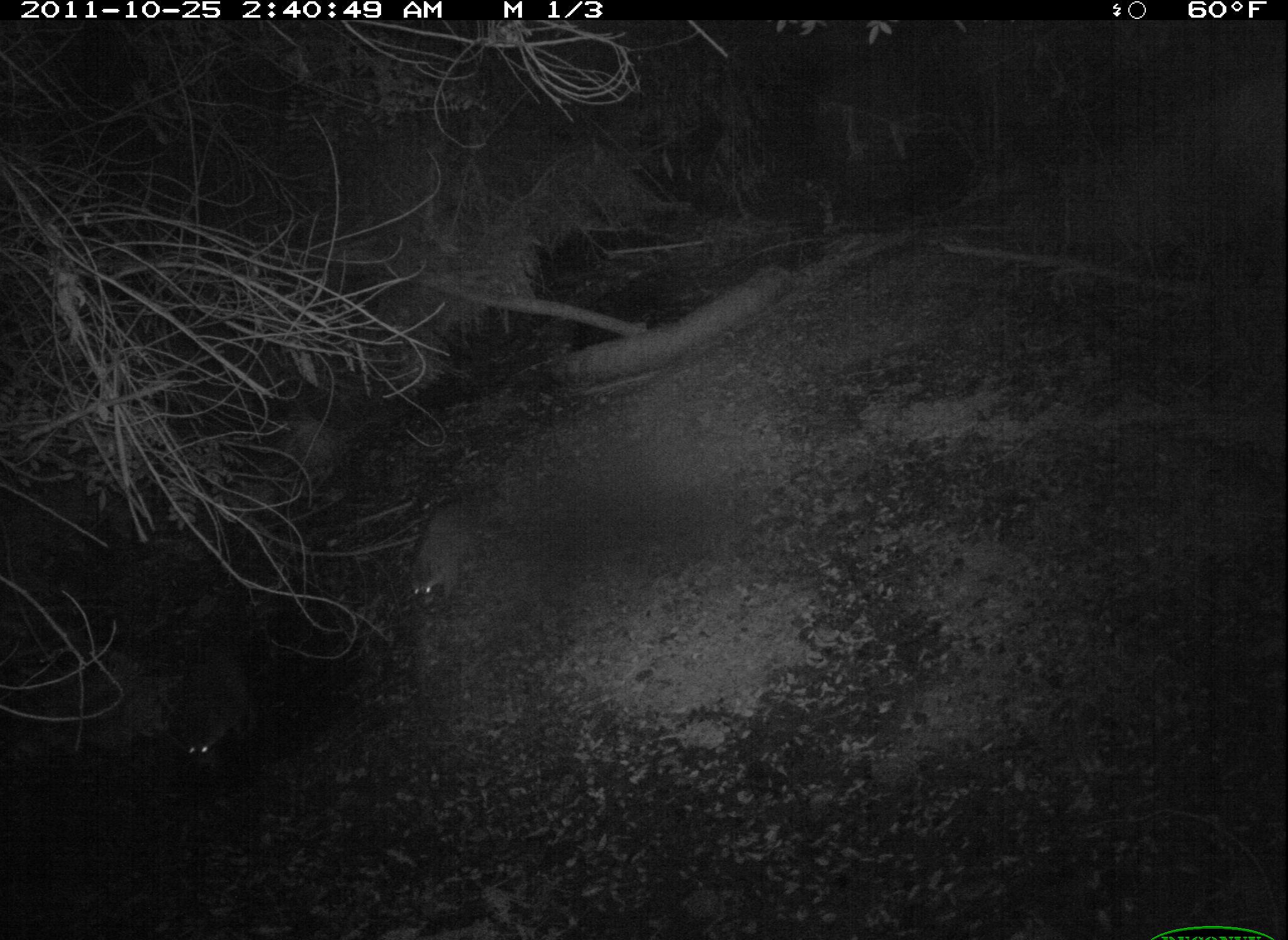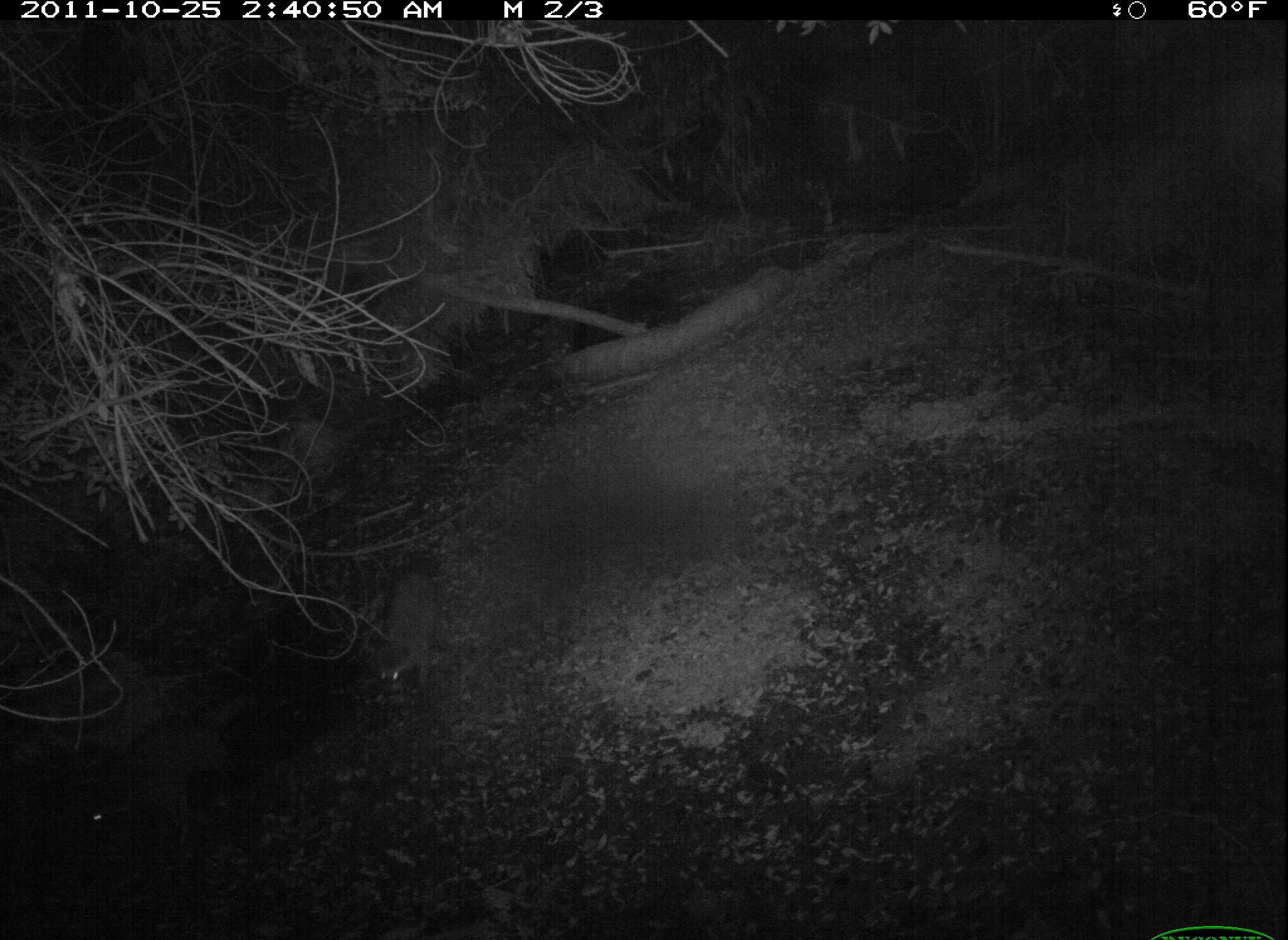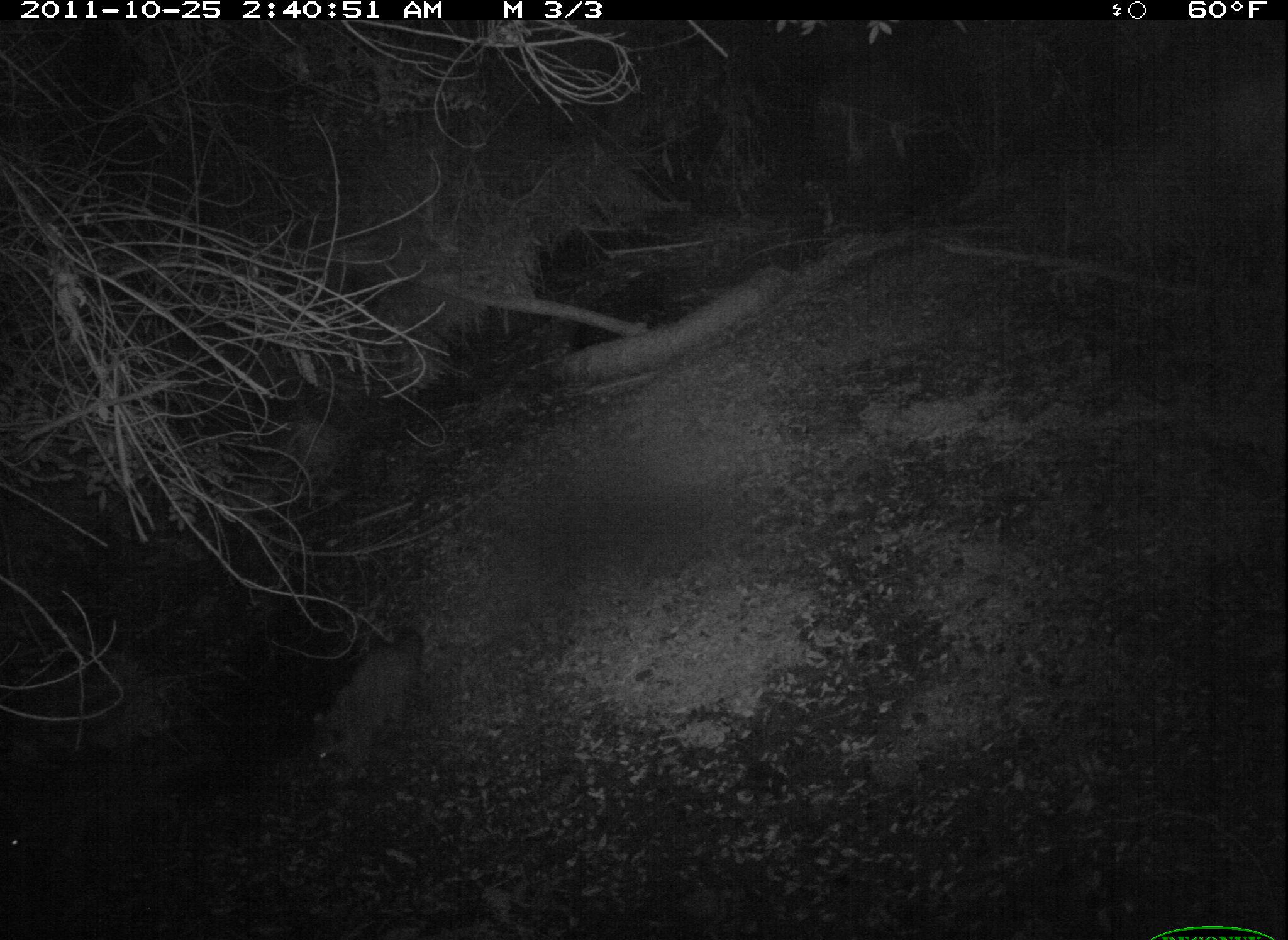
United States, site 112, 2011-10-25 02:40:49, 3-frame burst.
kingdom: Animalia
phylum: Chordata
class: Mammalia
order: Carnivora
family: Procyonidae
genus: Procyon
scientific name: Procyon lotor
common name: raccoon